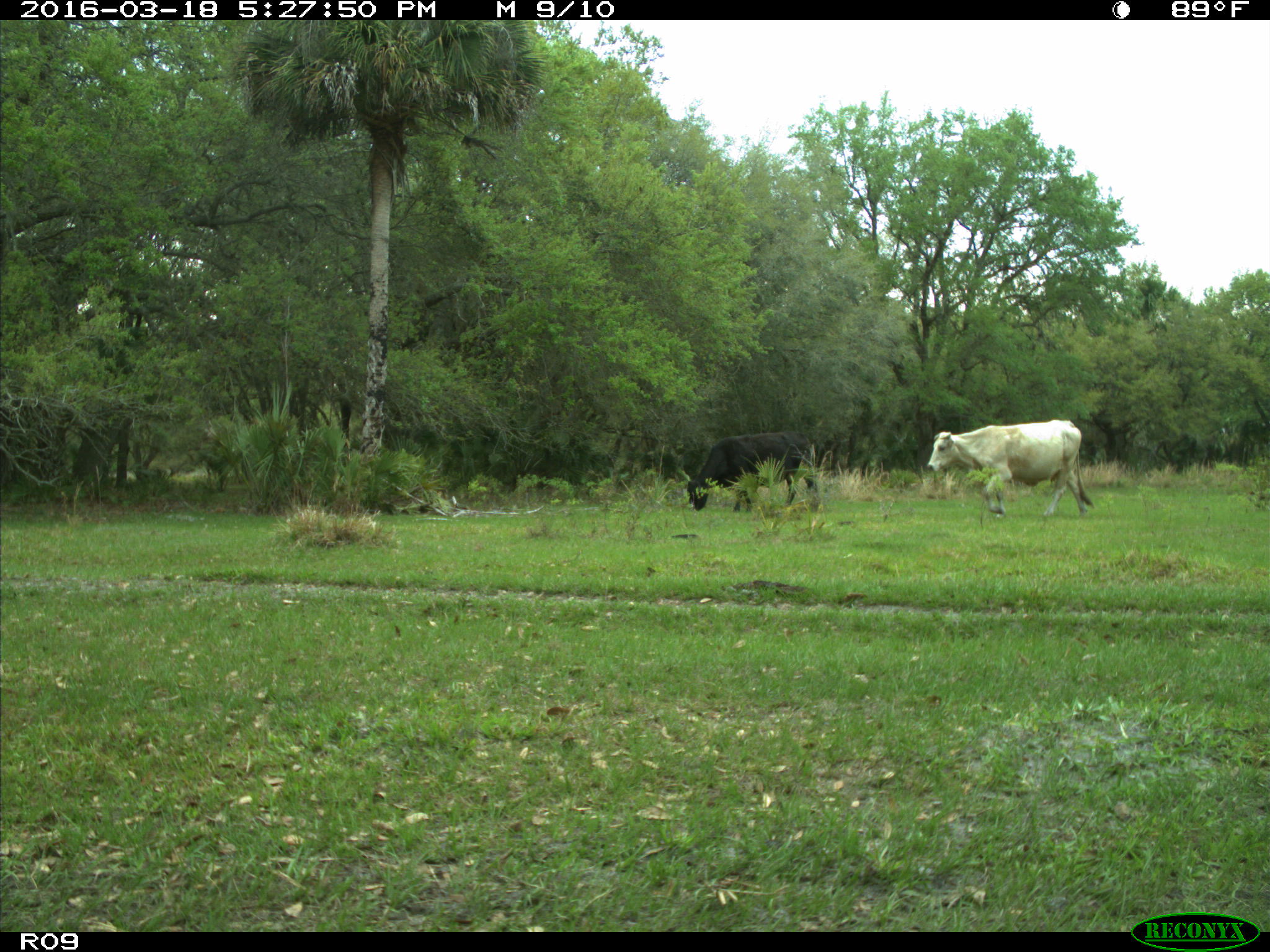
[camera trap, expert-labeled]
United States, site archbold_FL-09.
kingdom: Animalia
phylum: Chordata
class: Mammalia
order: Artiodactyla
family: Bovidae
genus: Bos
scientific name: Bos taurus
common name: domestic cow